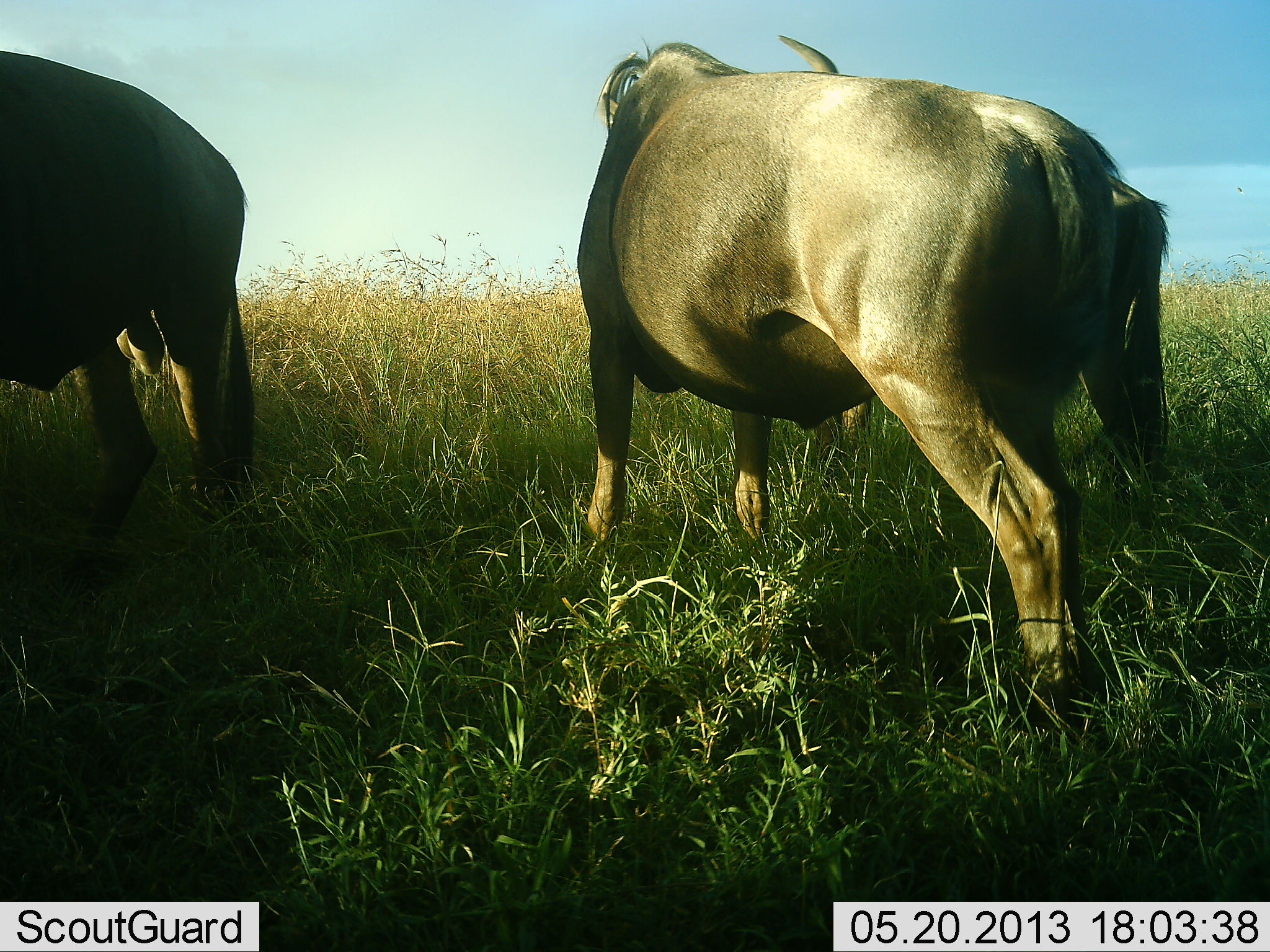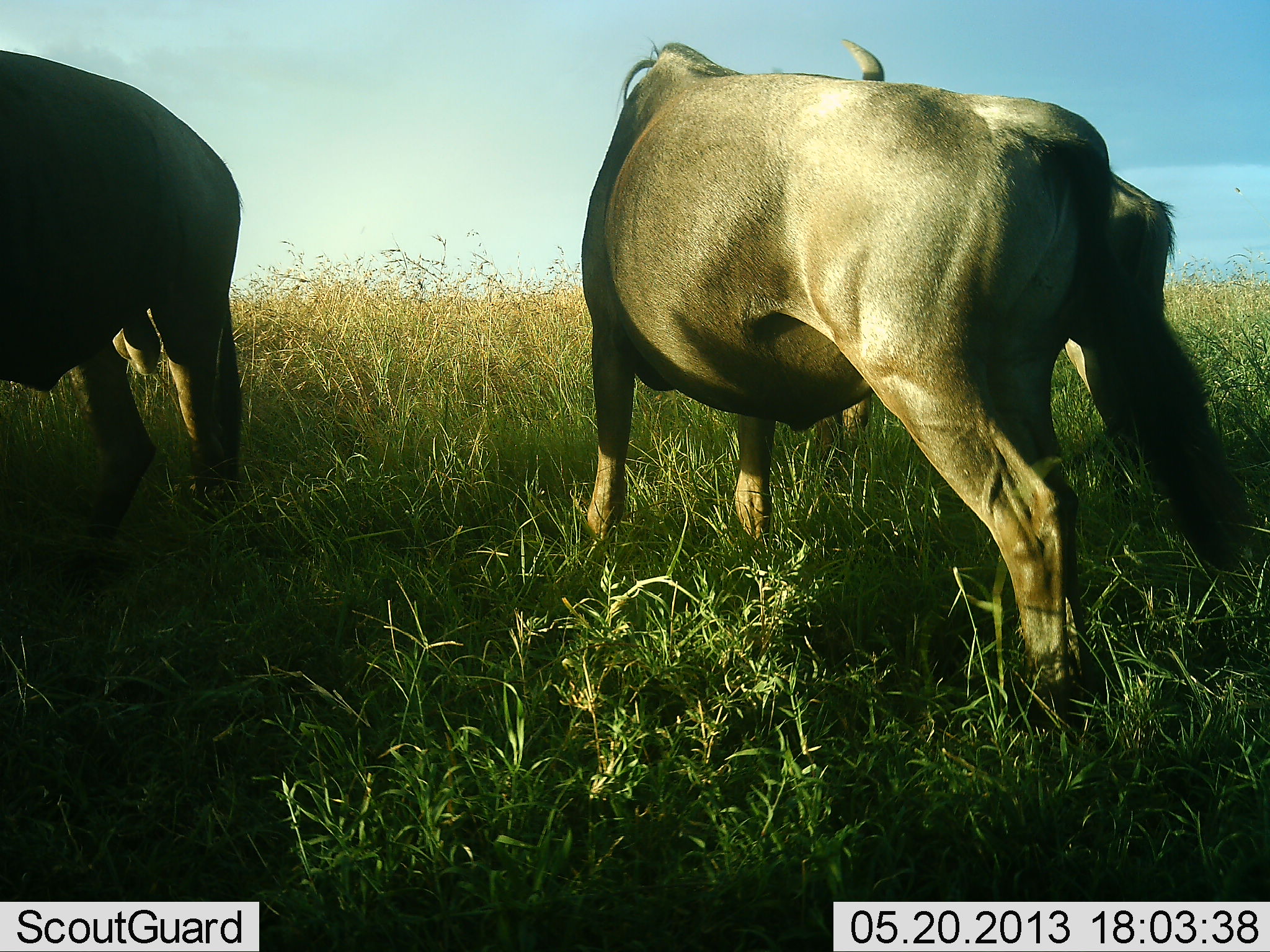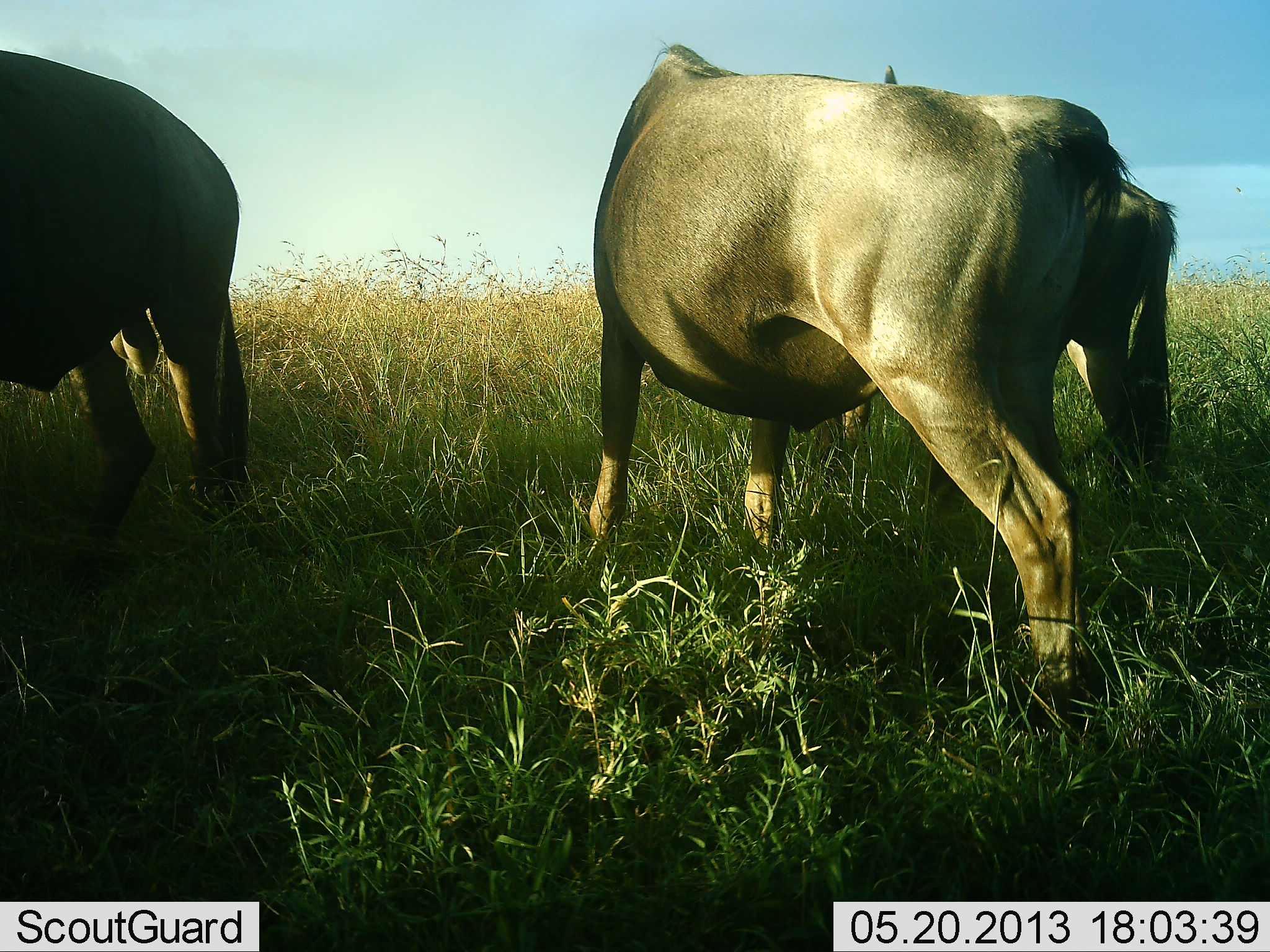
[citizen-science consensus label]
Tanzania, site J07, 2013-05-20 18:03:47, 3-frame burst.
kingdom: Animalia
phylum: Chordata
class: Mammalia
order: Artiodactyla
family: Bovidae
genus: Connochaetes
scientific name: Connochaetes taurinus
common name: blue wildebeest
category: wildebeest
Wildebeest (blue wildebeest) (Connochaetes taurinus), count 3. Behavior (volunteer vote fractions): standing 82%, resting 0%, moving 6%, interacting 0%. Young present (vote fraction): 0%. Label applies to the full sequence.